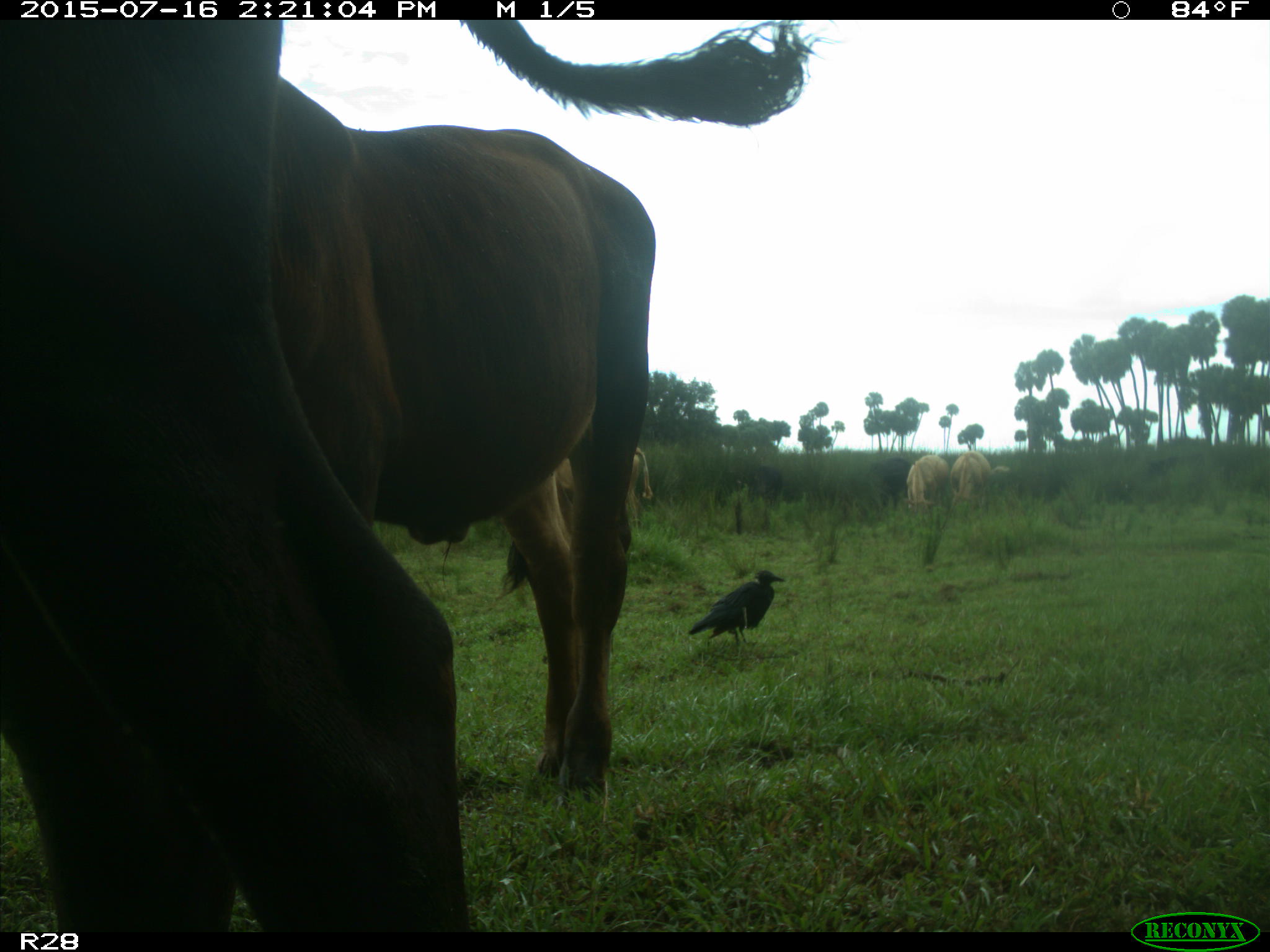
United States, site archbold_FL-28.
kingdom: Animalia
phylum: Chordata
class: Mammalia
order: Artiodactyla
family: Bovidae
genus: Bos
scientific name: Bos taurus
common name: domestic cow